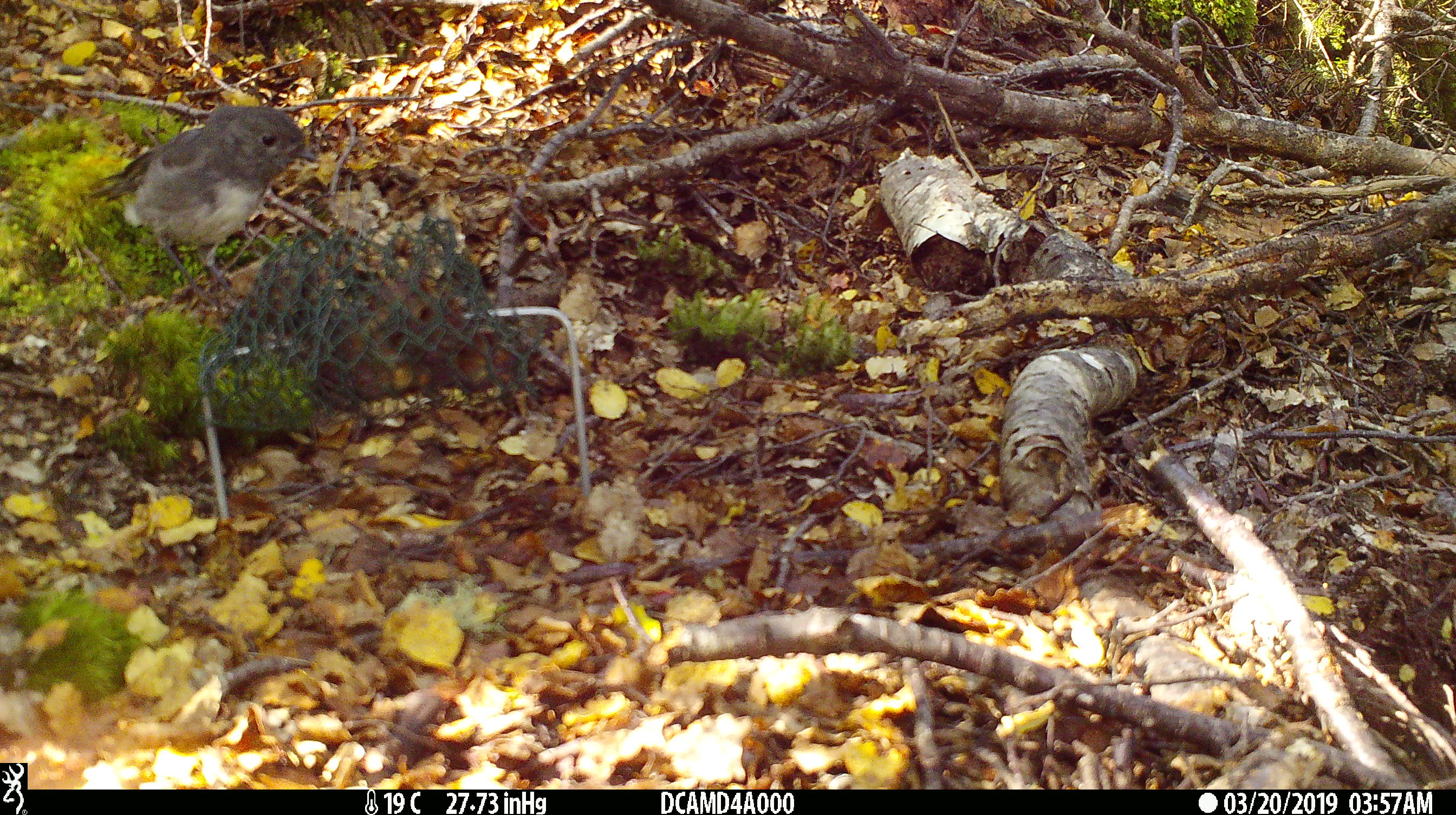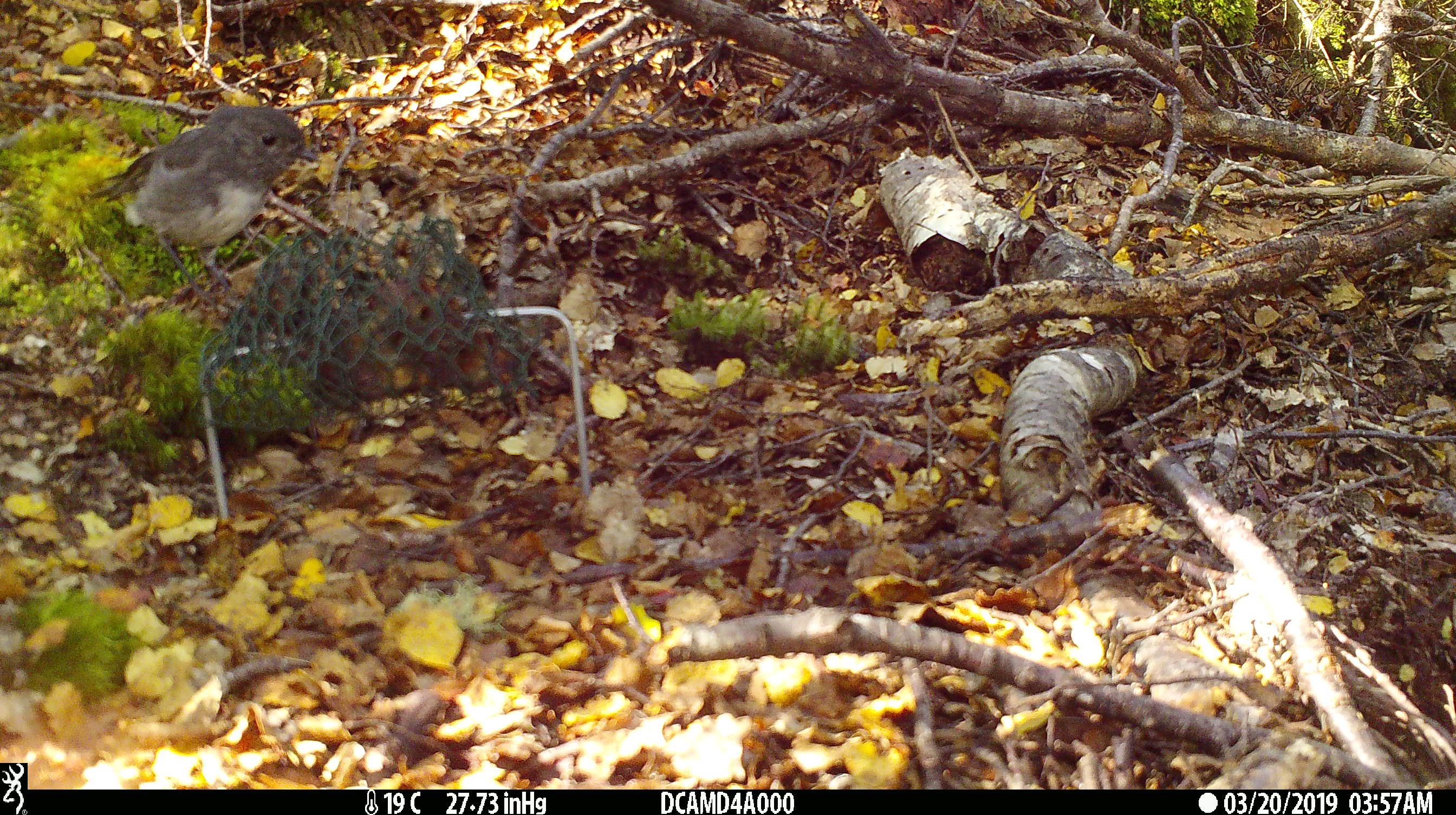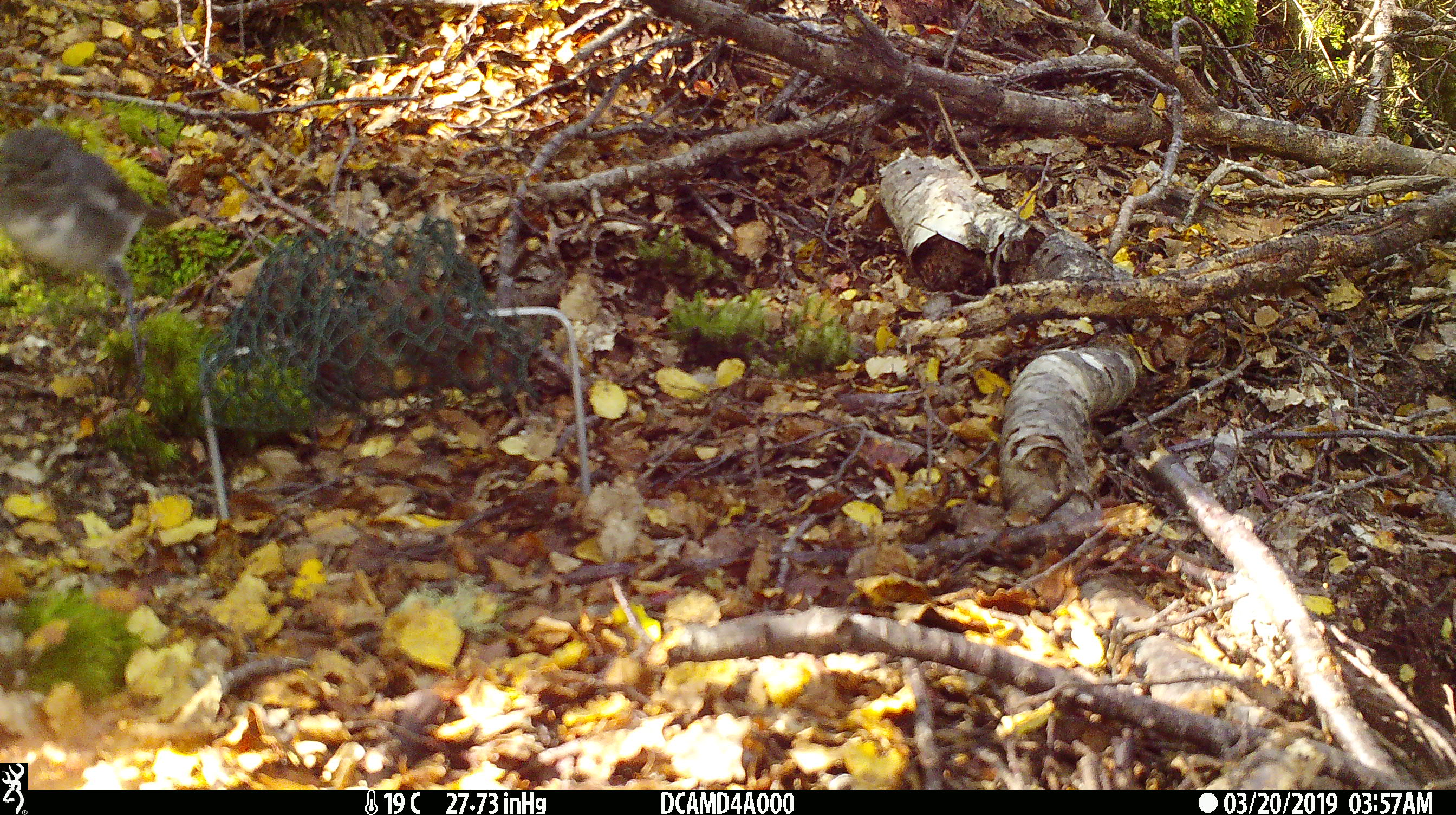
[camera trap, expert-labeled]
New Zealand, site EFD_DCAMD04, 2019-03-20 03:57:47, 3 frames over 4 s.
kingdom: Animalia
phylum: Chordata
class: Aves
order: Passeriformes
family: Petroicidae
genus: Petroica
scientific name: Petroica australis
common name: new zealand robin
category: robin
Robin (new zealand robin) (Petroica australis).